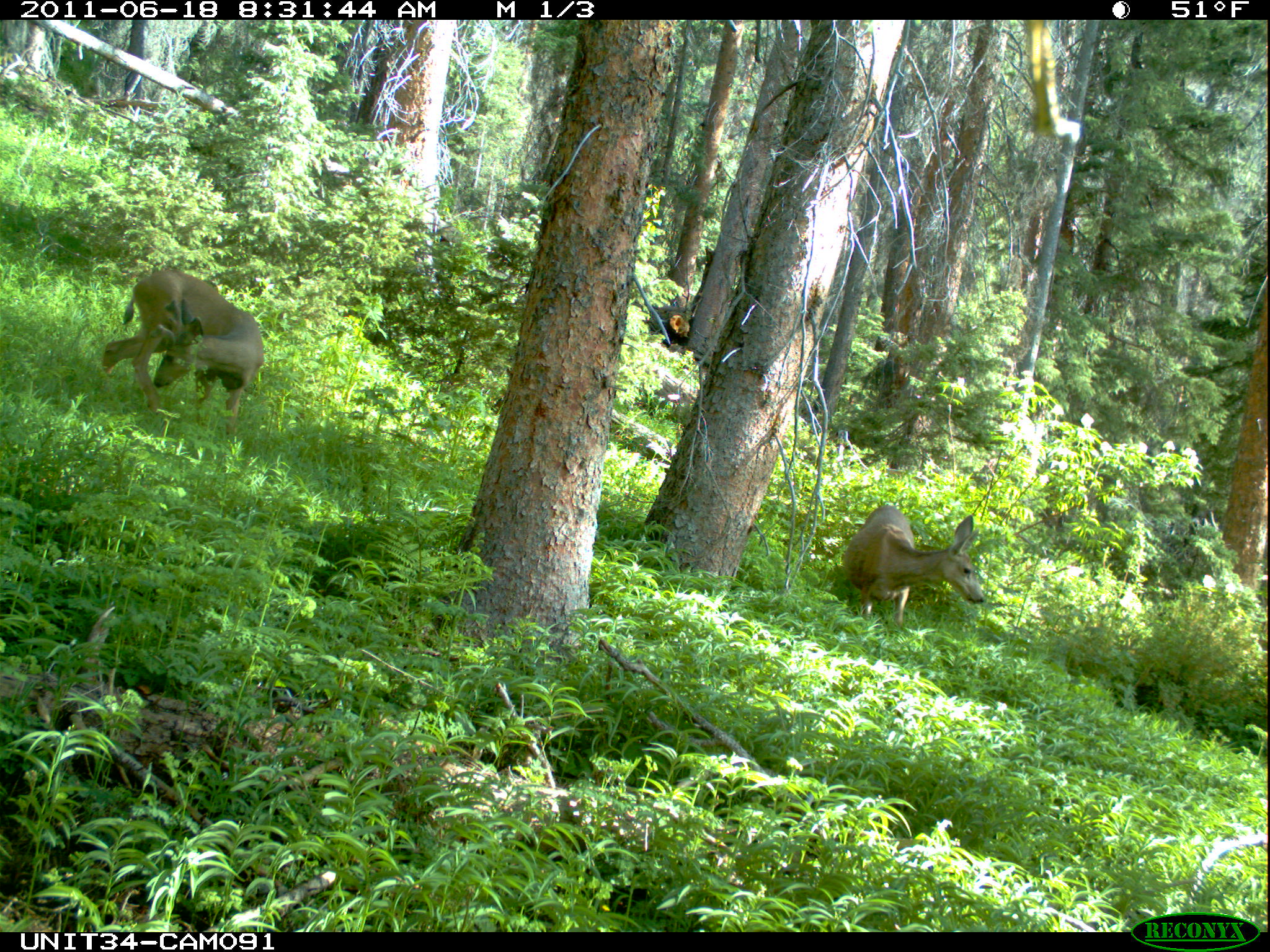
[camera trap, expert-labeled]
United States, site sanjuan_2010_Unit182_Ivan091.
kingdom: Animalia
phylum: Chordata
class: Mammalia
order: Artiodactyla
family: Cervidae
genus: Odocoileus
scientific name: Odocoileus hemionus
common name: mule deer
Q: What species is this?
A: Odocoileus hemionus (mule deer).